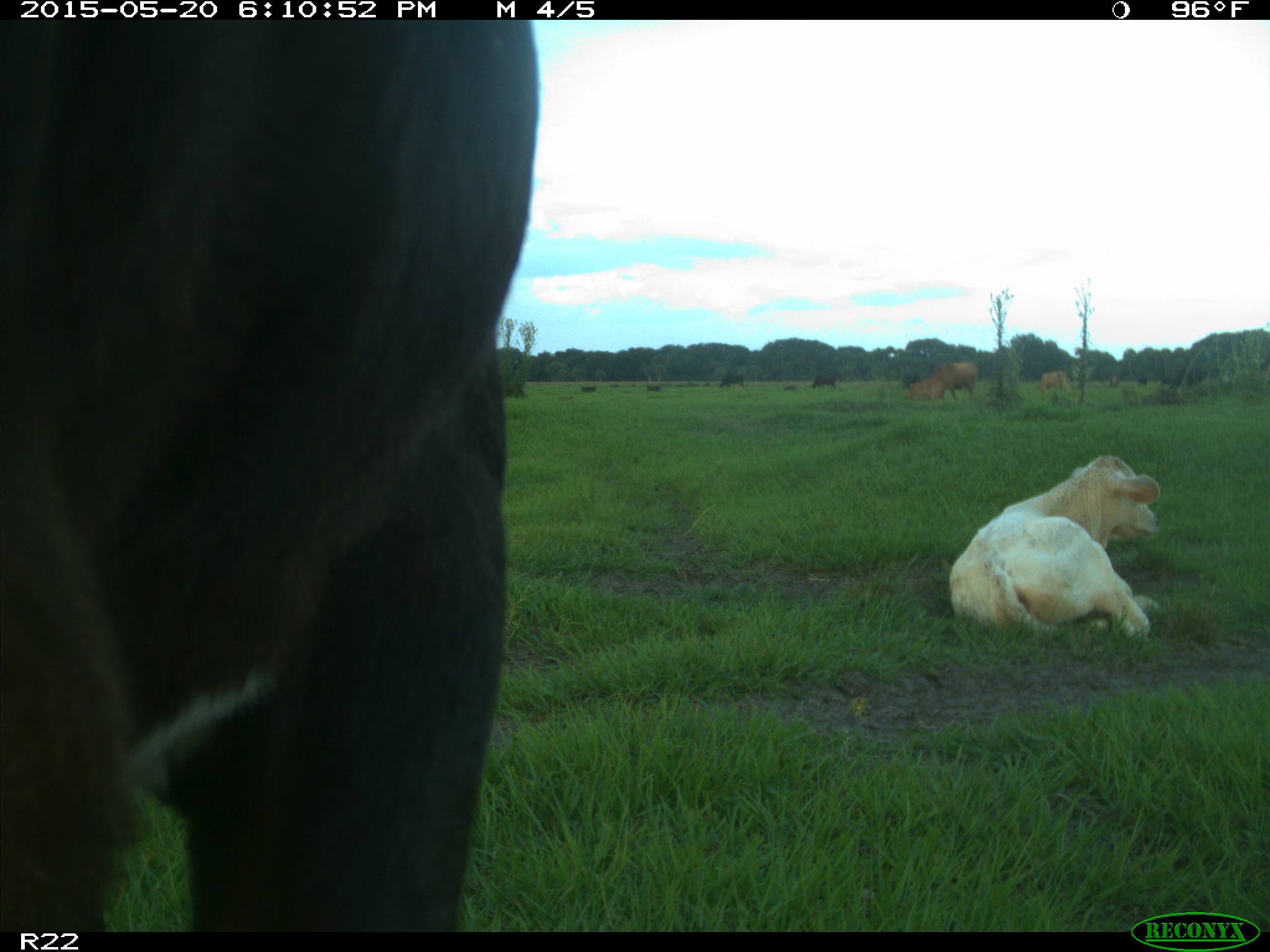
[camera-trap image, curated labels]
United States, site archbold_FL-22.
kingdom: Animalia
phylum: Chordata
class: Mammalia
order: Artiodactyla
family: Bovidae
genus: Bos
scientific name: Bos taurus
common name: domestic cow